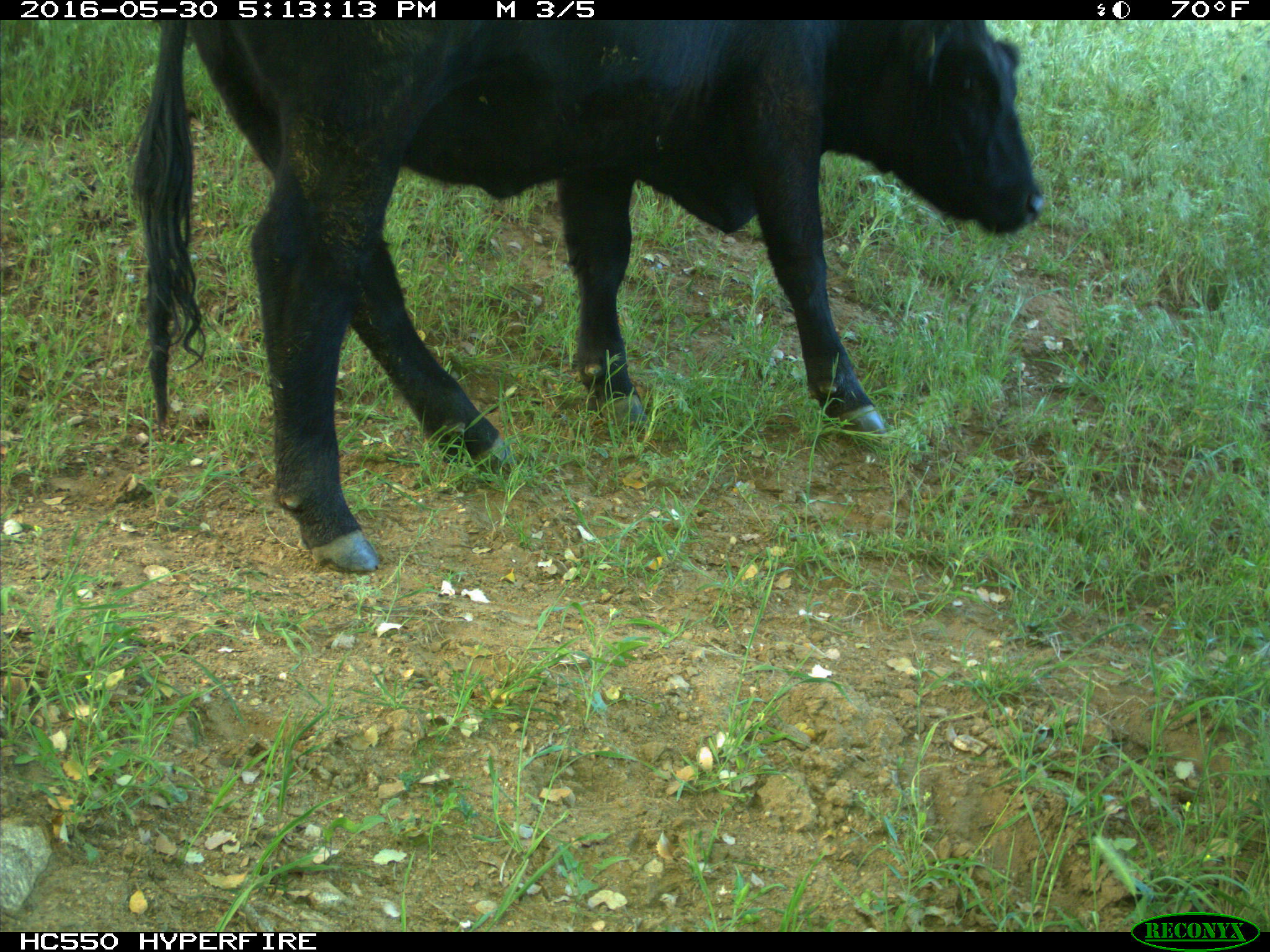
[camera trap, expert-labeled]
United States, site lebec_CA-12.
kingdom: Animalia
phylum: Chordata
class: Mammalia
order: Artiodactyla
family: Bovidae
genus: Bos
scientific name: Bos taurus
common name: domestic cow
Bos taurus (domestic cow).